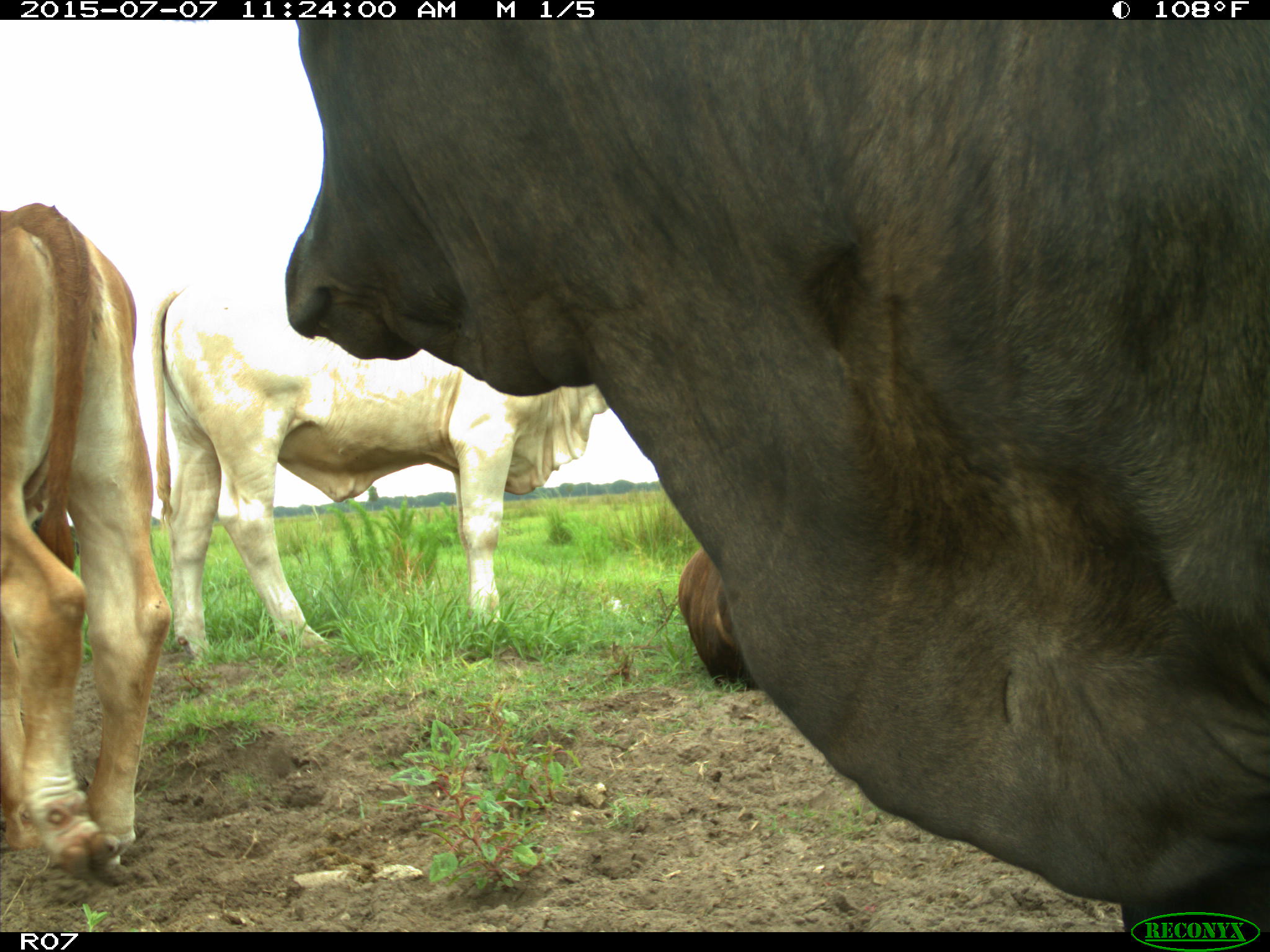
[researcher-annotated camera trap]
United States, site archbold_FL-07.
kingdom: Animalia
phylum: Chordata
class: Mammalia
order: Artiodactyla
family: Bovidae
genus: Bos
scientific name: Bos taurus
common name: domestic cow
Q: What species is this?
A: Bos taurus (domestic cow).